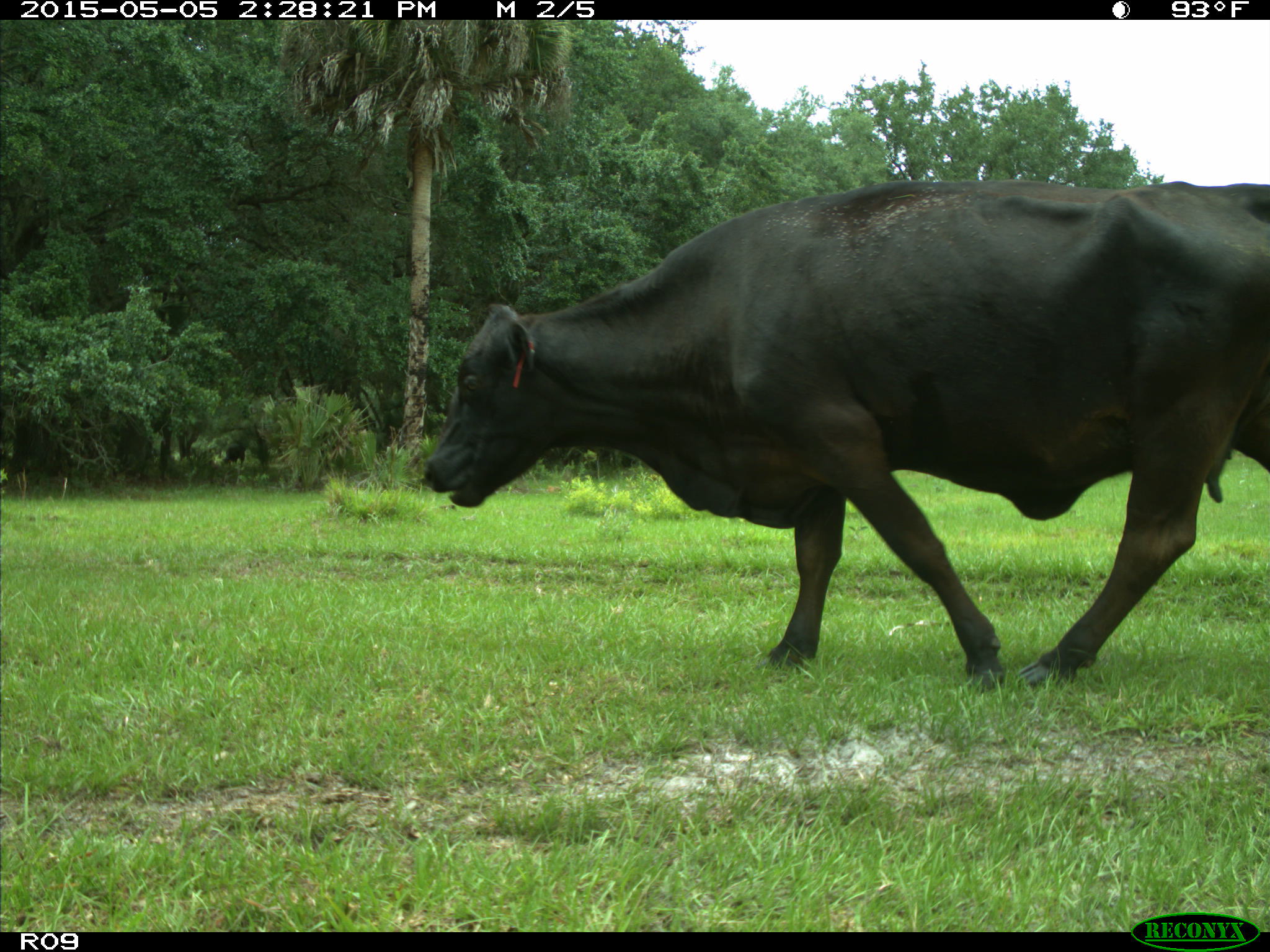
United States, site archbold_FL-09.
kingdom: Animalia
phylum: Chordata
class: Mammalia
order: Artiodactyla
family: Bovidae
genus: Bos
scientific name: Bos taurus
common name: domestic cow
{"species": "Bos taurus (domestic cow)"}